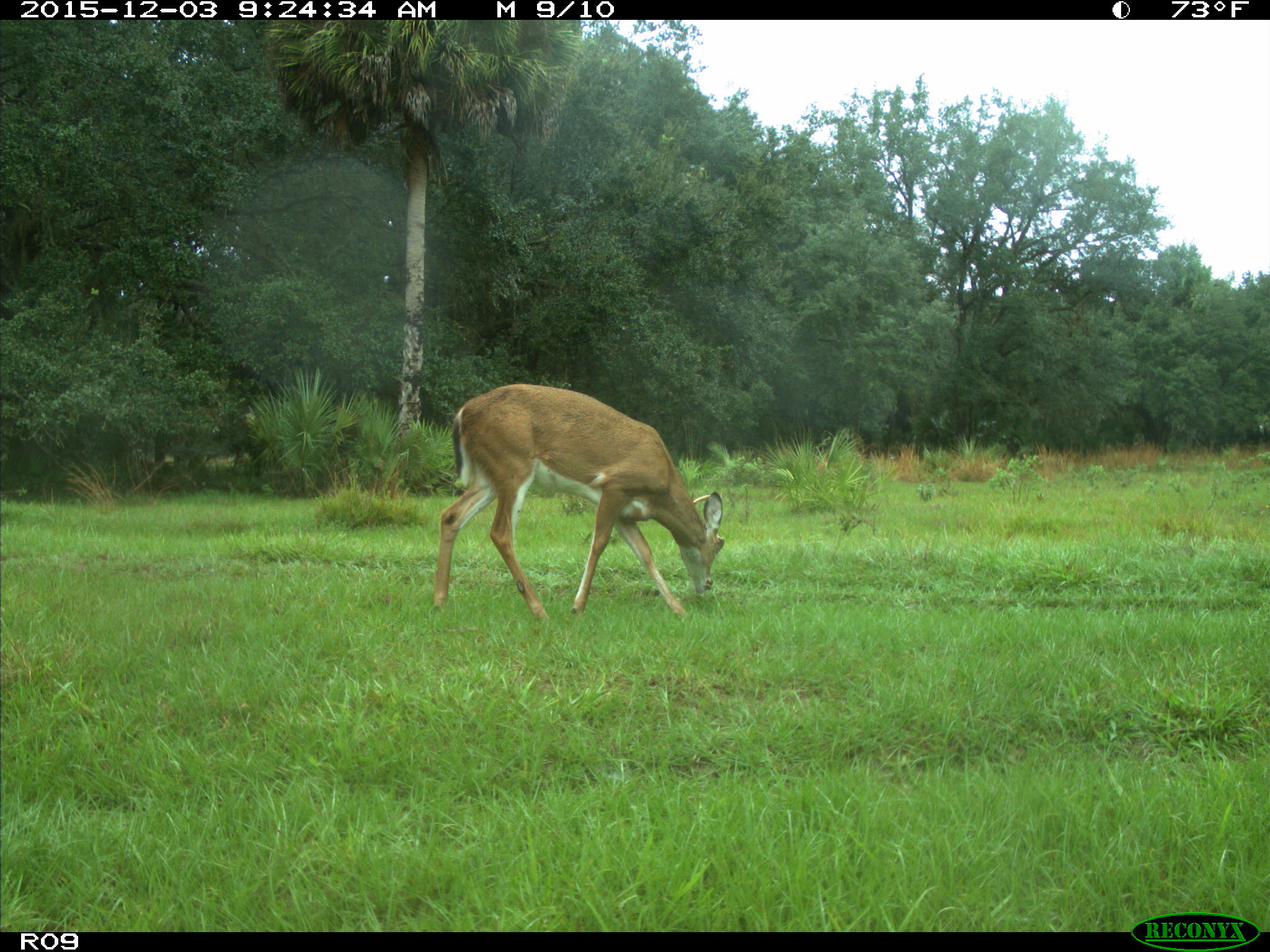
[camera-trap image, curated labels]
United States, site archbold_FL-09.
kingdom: Animalia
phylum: Chordata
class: Mammalia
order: Artiodactyla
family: Cervidae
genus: Odocoileus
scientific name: Odocoileus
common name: deer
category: unidentified deer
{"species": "unidentified deer (deer) (Odocoileus)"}